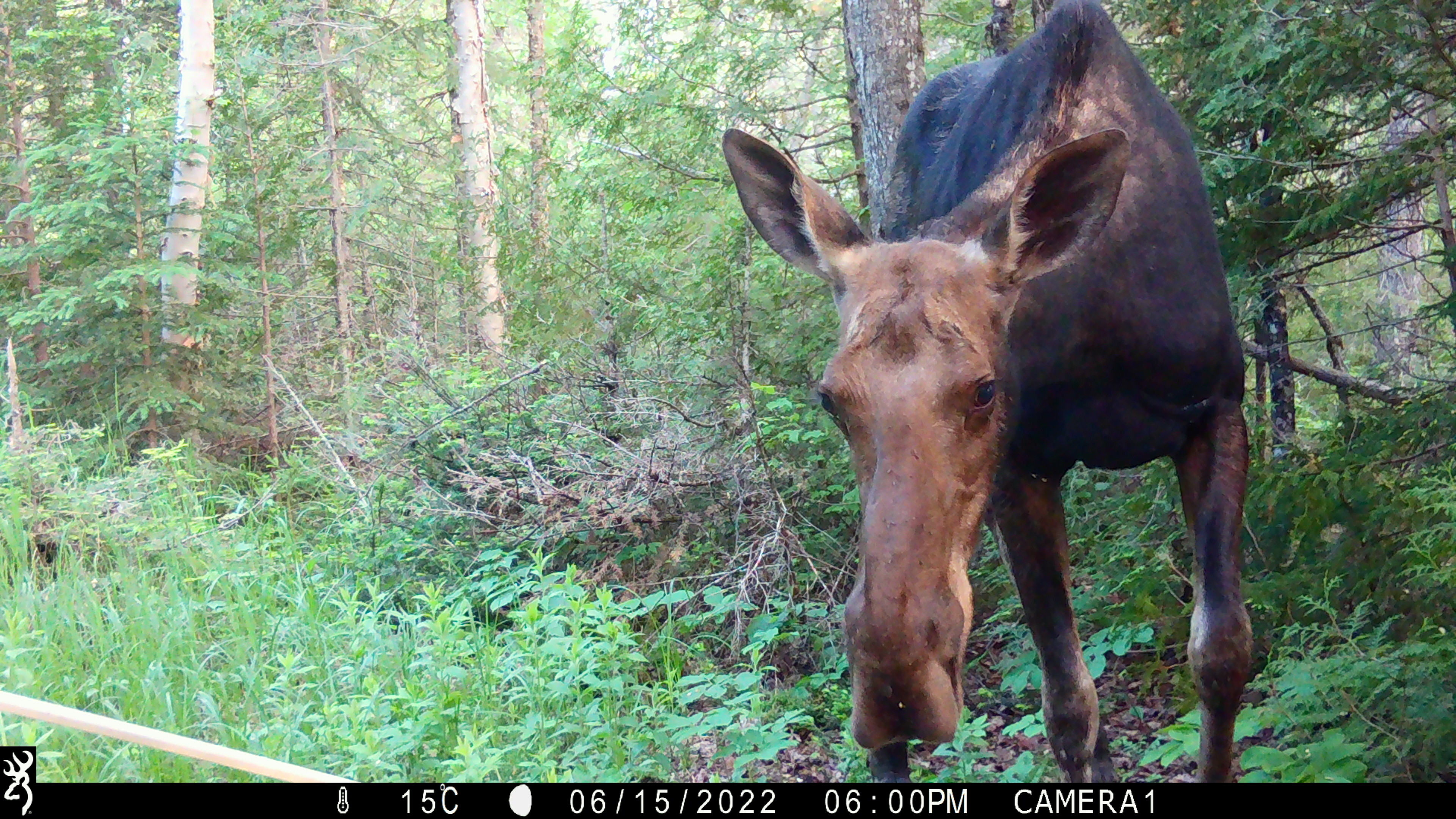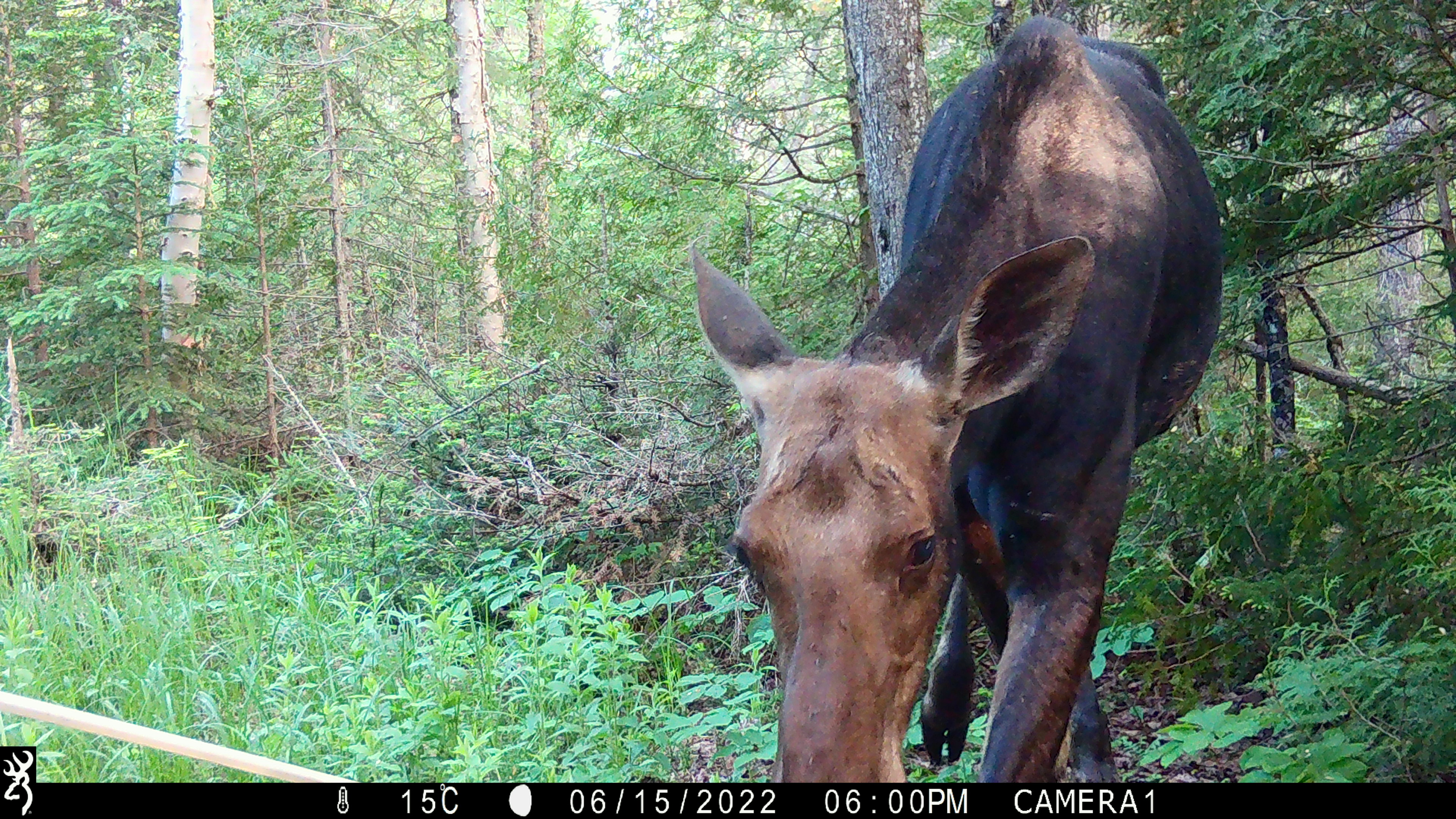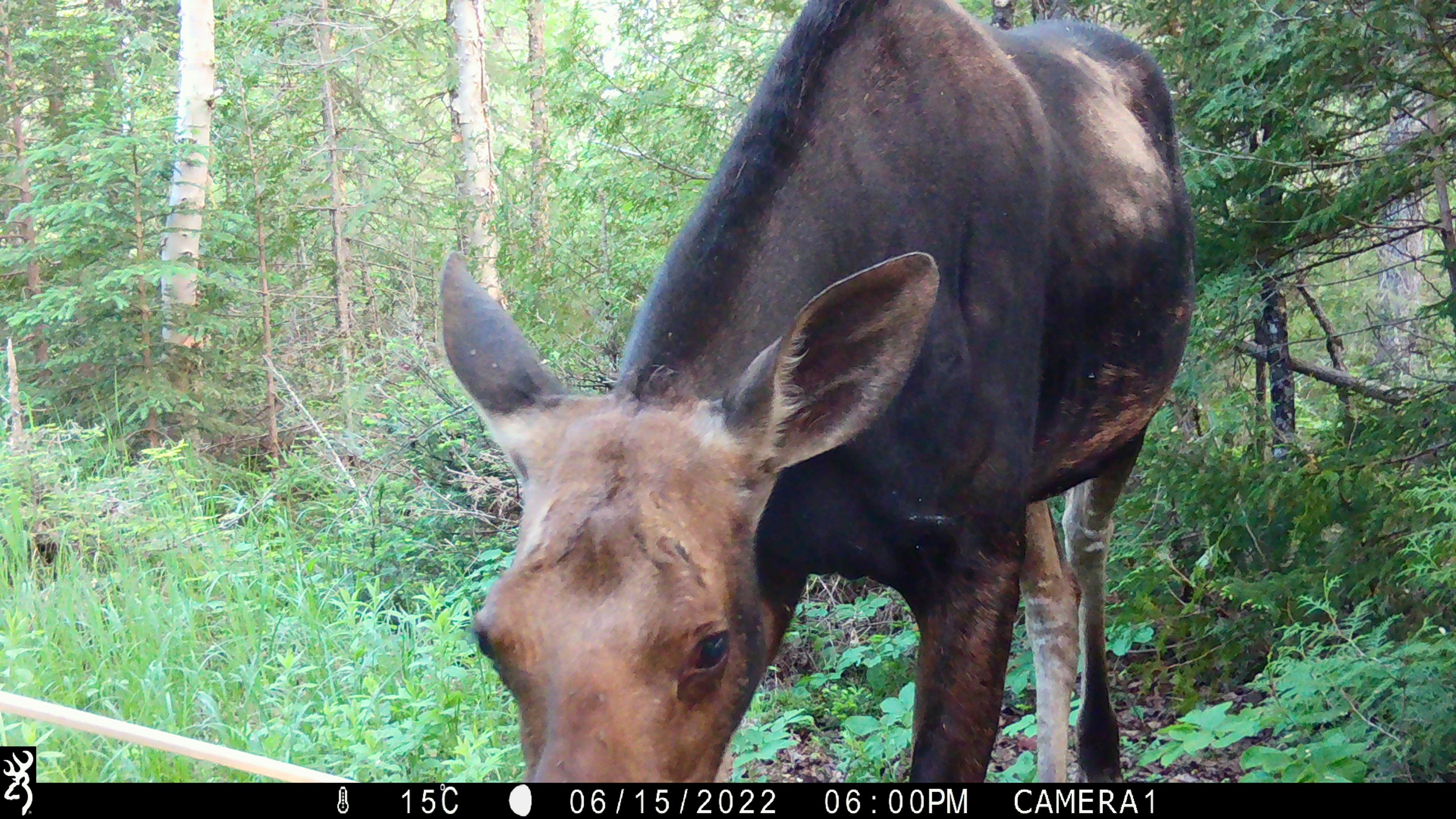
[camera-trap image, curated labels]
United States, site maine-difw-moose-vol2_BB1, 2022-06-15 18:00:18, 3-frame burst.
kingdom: Animalia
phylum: Chordata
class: Mammalia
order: Artiodactyla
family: Cervidae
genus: Alces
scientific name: Alces alces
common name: moose